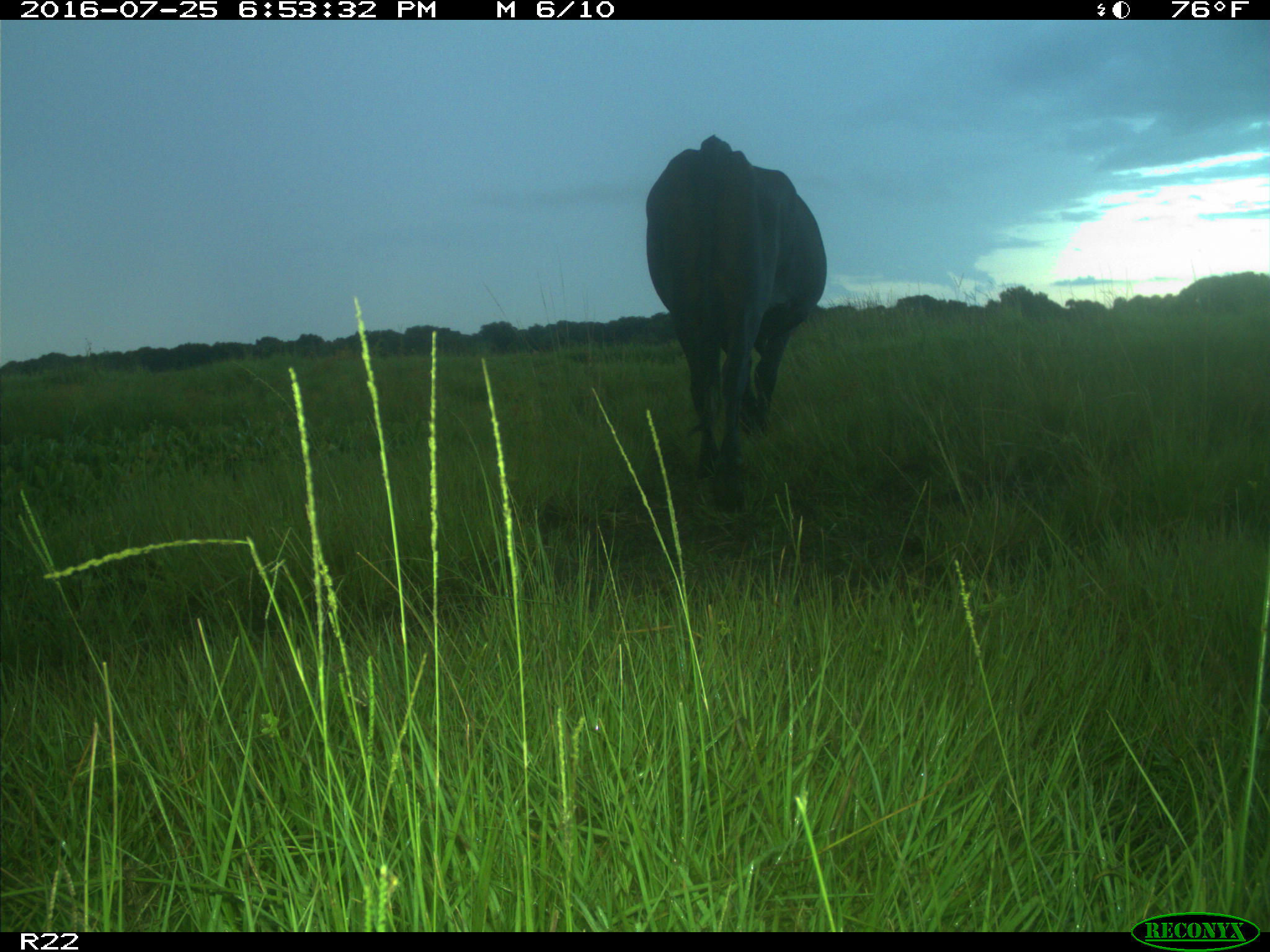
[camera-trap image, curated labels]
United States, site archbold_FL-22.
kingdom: Animalia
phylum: Chordata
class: Mammalia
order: Artiodactyla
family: Bovidae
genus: Bos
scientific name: Bos taurus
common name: domestic cow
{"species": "Bos taurus (domestic cow)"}